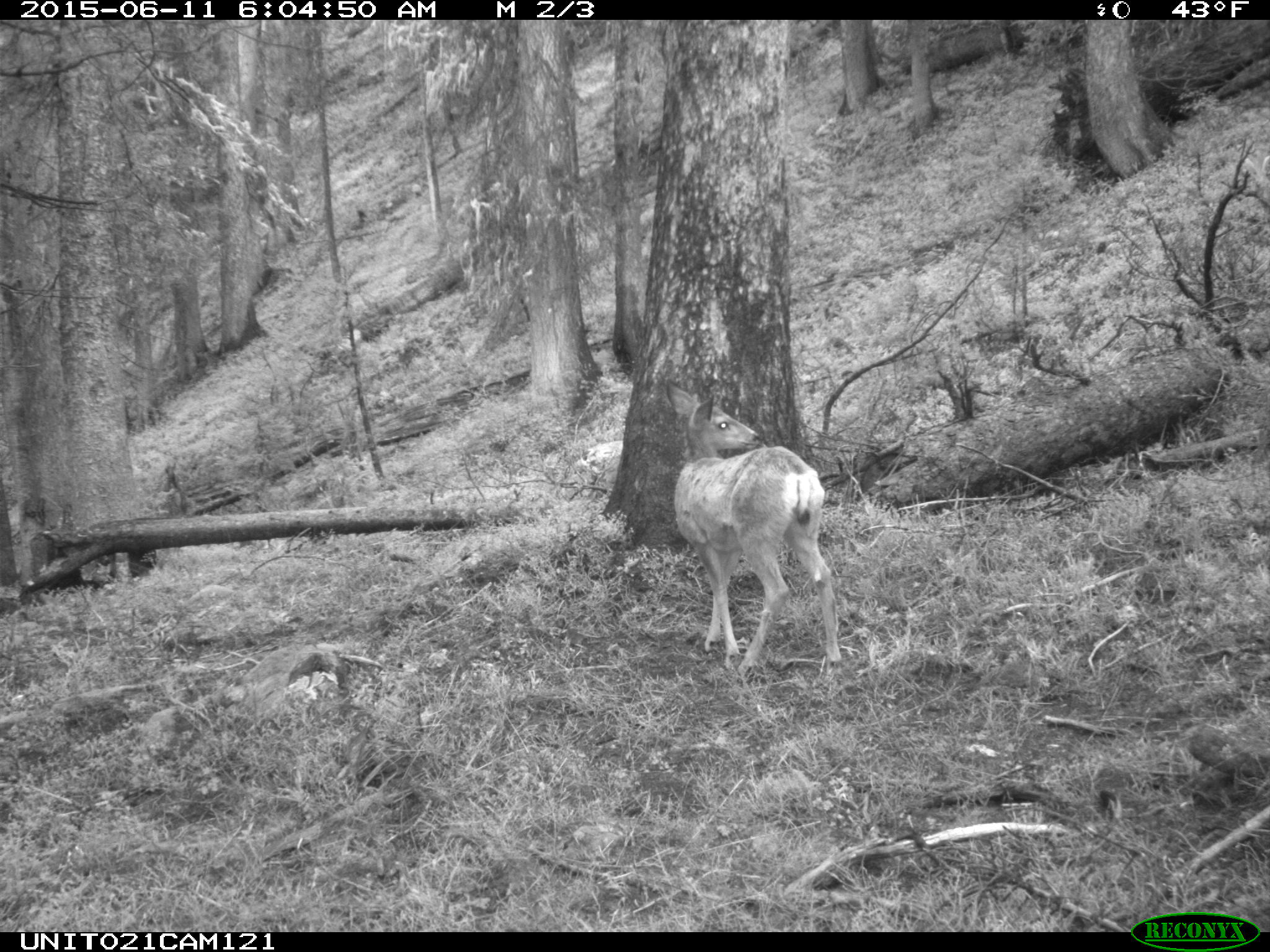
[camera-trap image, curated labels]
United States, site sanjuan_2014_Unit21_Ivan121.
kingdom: Animalia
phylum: Chordata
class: Mammalia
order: Artiodactyla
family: Cervidae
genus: Odocoileus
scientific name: Odocoileus hemionus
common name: mule deer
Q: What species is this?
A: Odocoileus hemionus (mule deer).